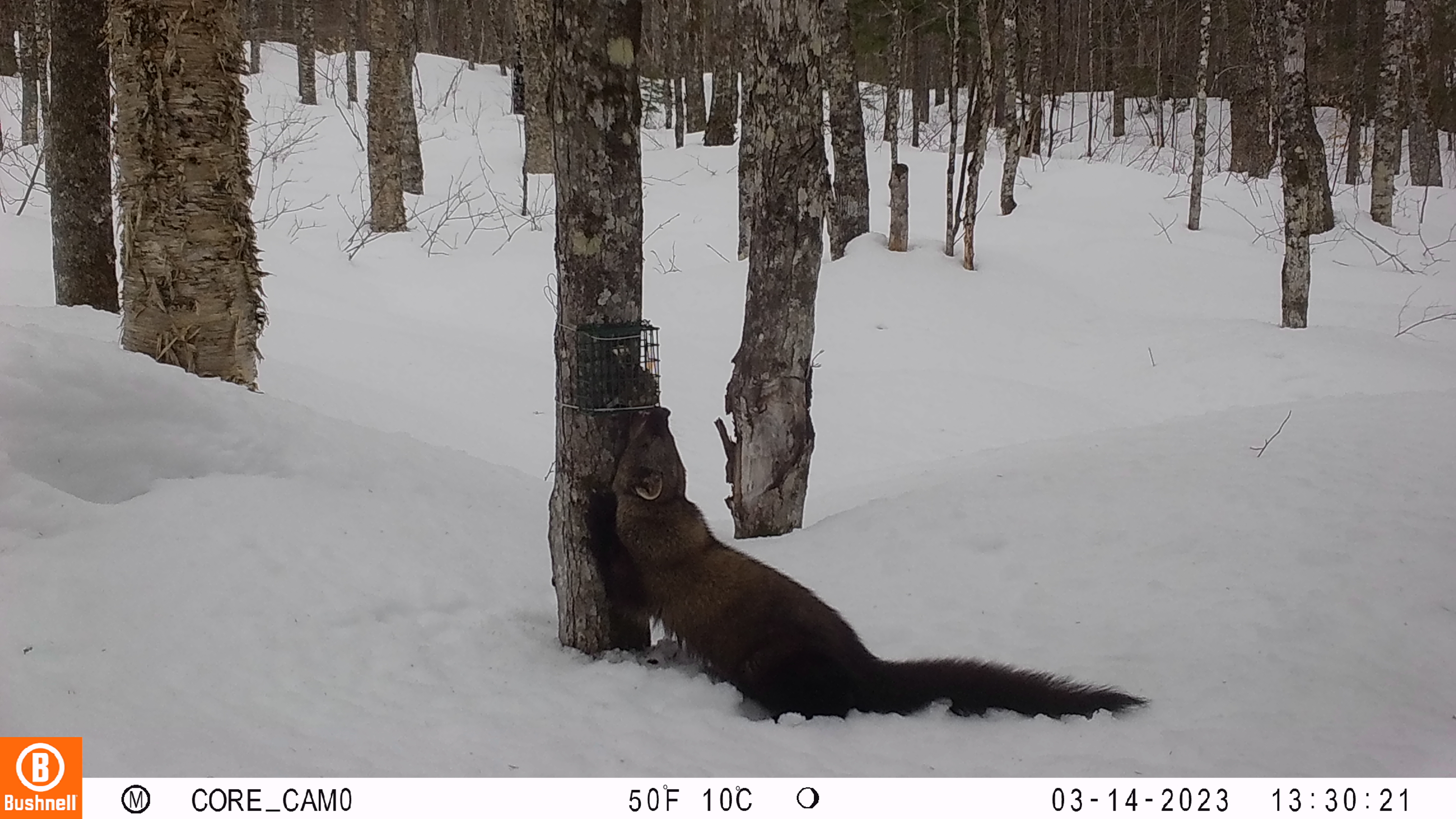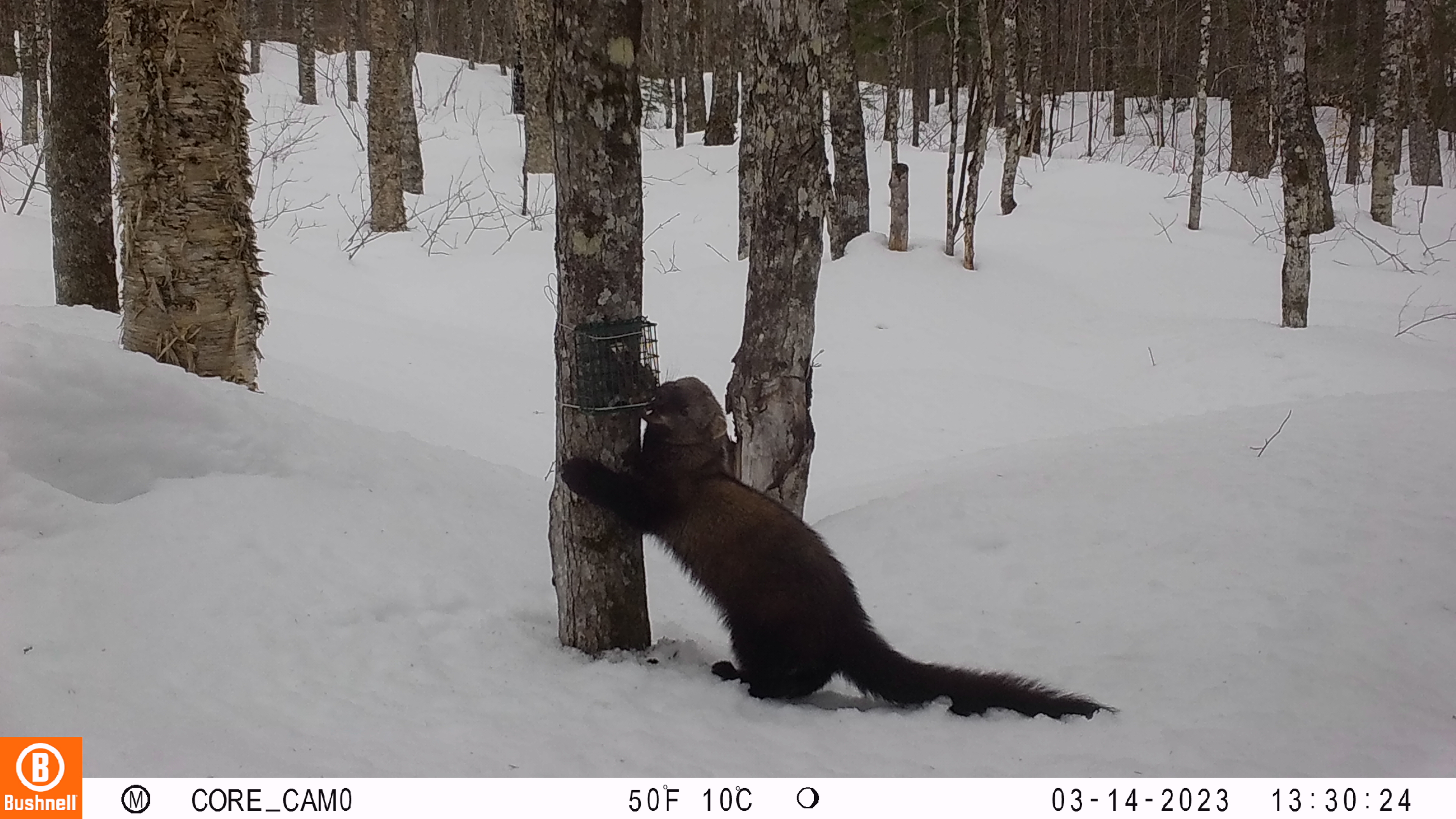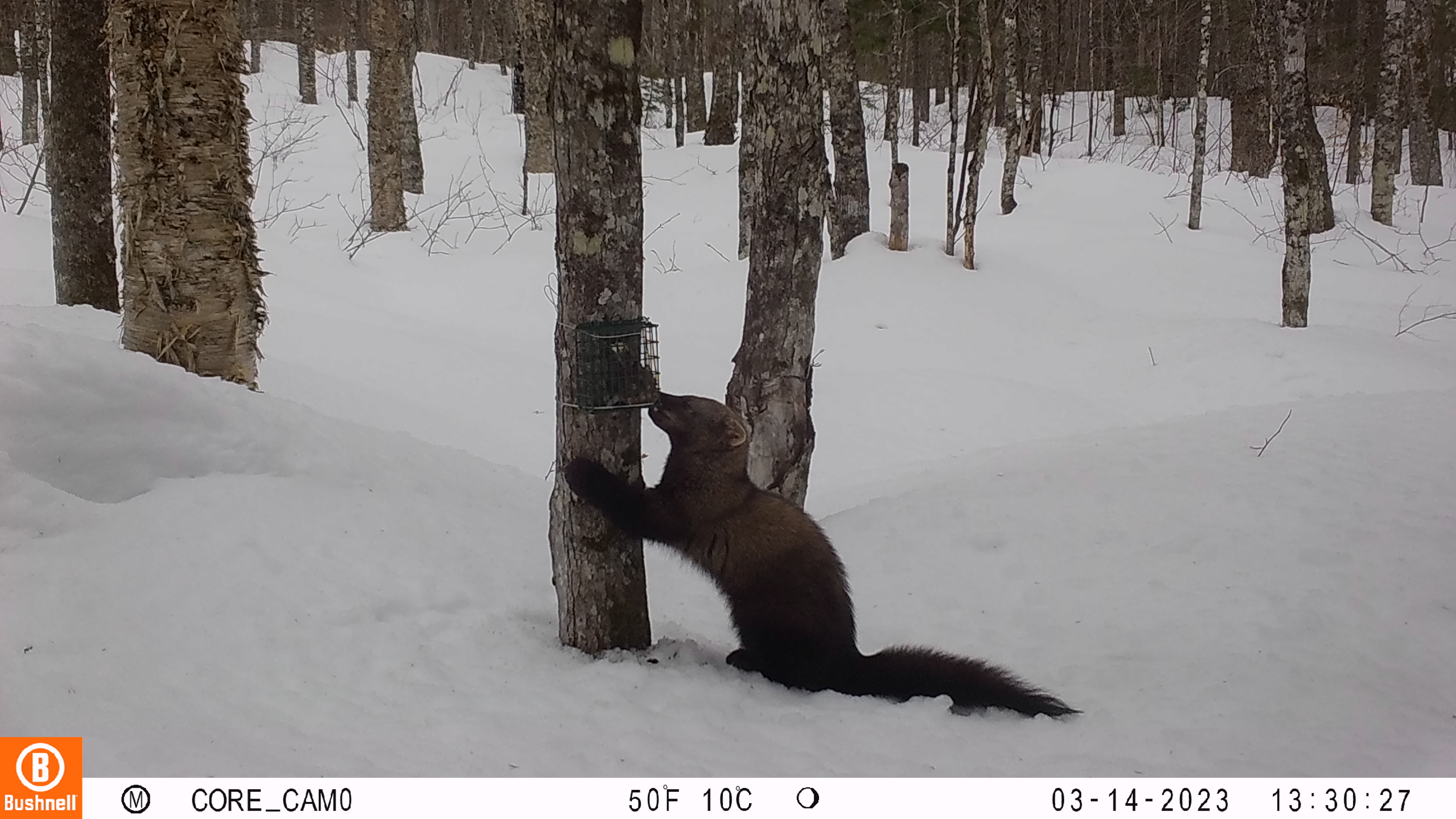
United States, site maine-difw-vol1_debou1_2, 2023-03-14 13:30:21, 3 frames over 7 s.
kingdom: Animalia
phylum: Chordata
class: Mammalia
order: Carnivora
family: Mustelidae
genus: Pekania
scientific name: Pekania pennanti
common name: fisher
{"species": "fisher (Pekania pennanti)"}